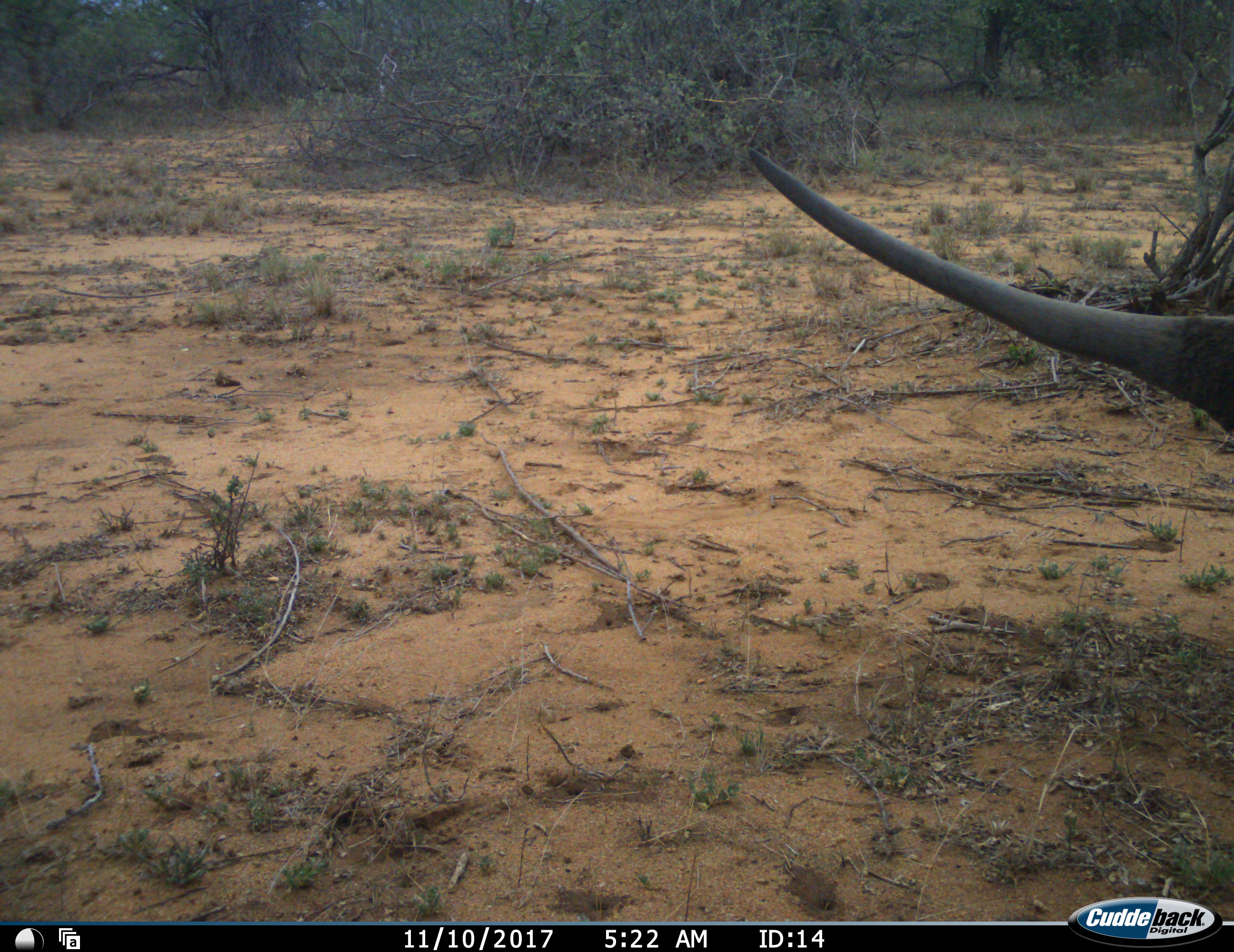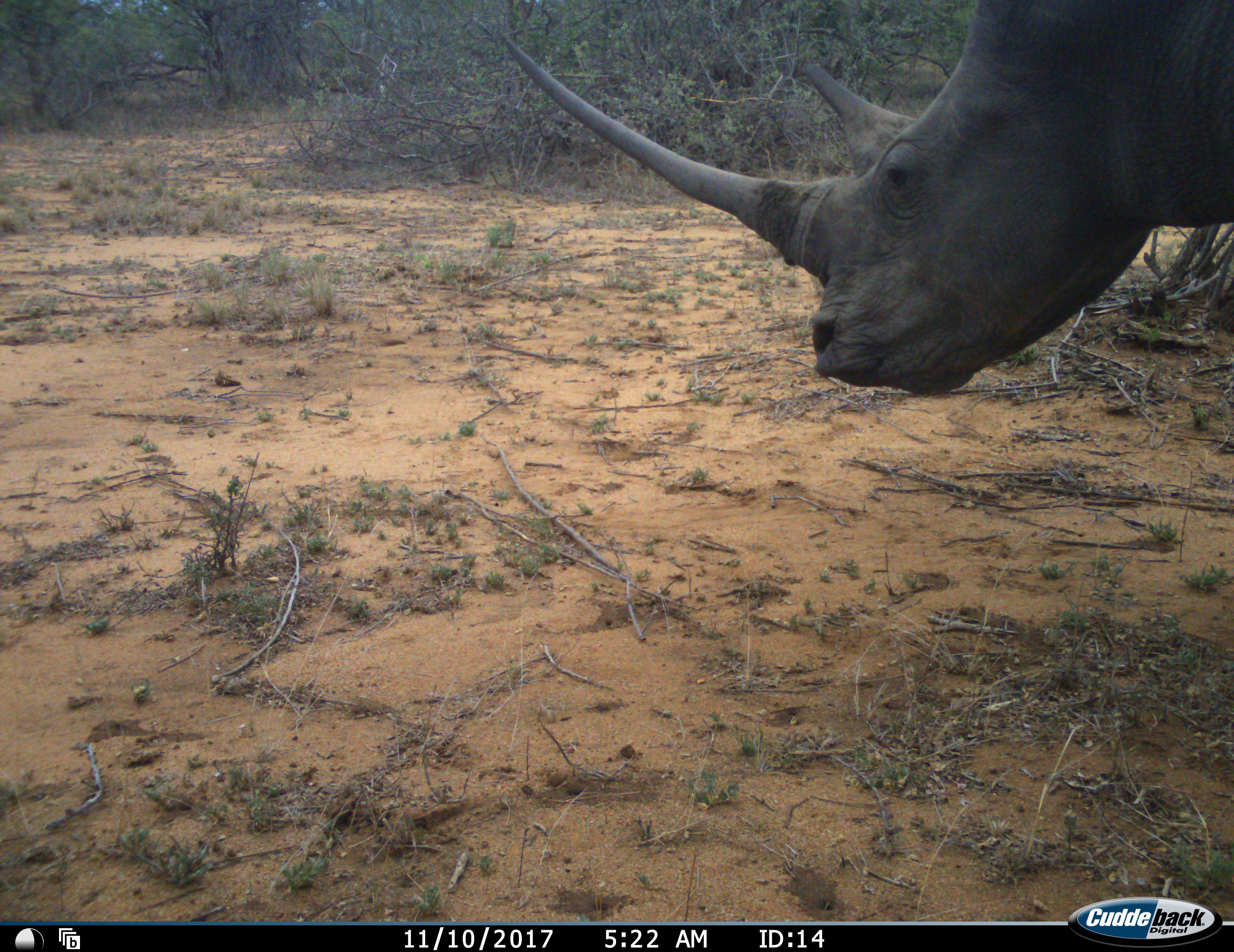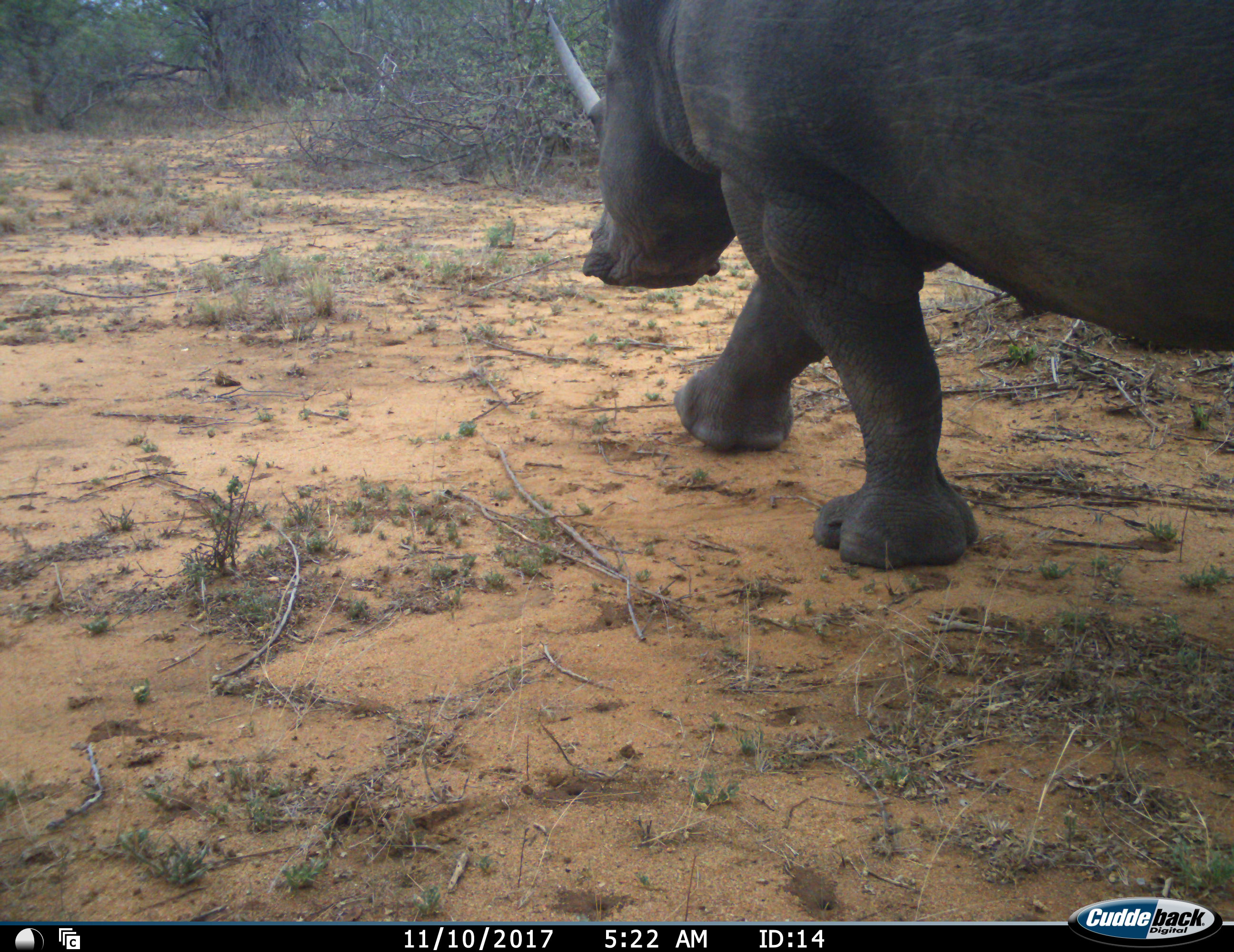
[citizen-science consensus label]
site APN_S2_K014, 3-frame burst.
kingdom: Animalia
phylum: Chordata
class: Mammalia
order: Perissodactyla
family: Rhinocerotidae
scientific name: Rhinocerotidae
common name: unknown rhinoceros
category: rhinocerosunknown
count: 1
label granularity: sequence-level